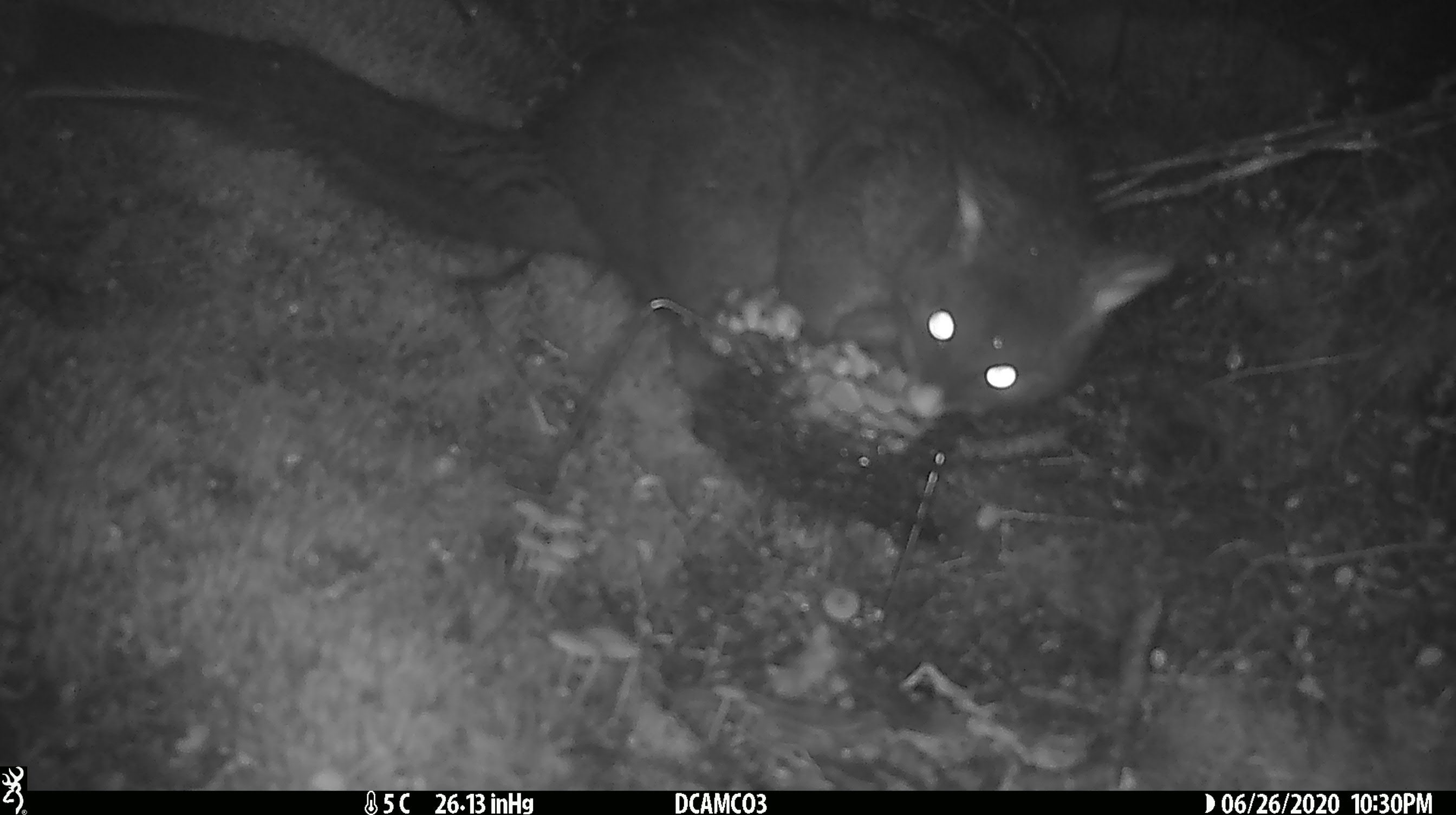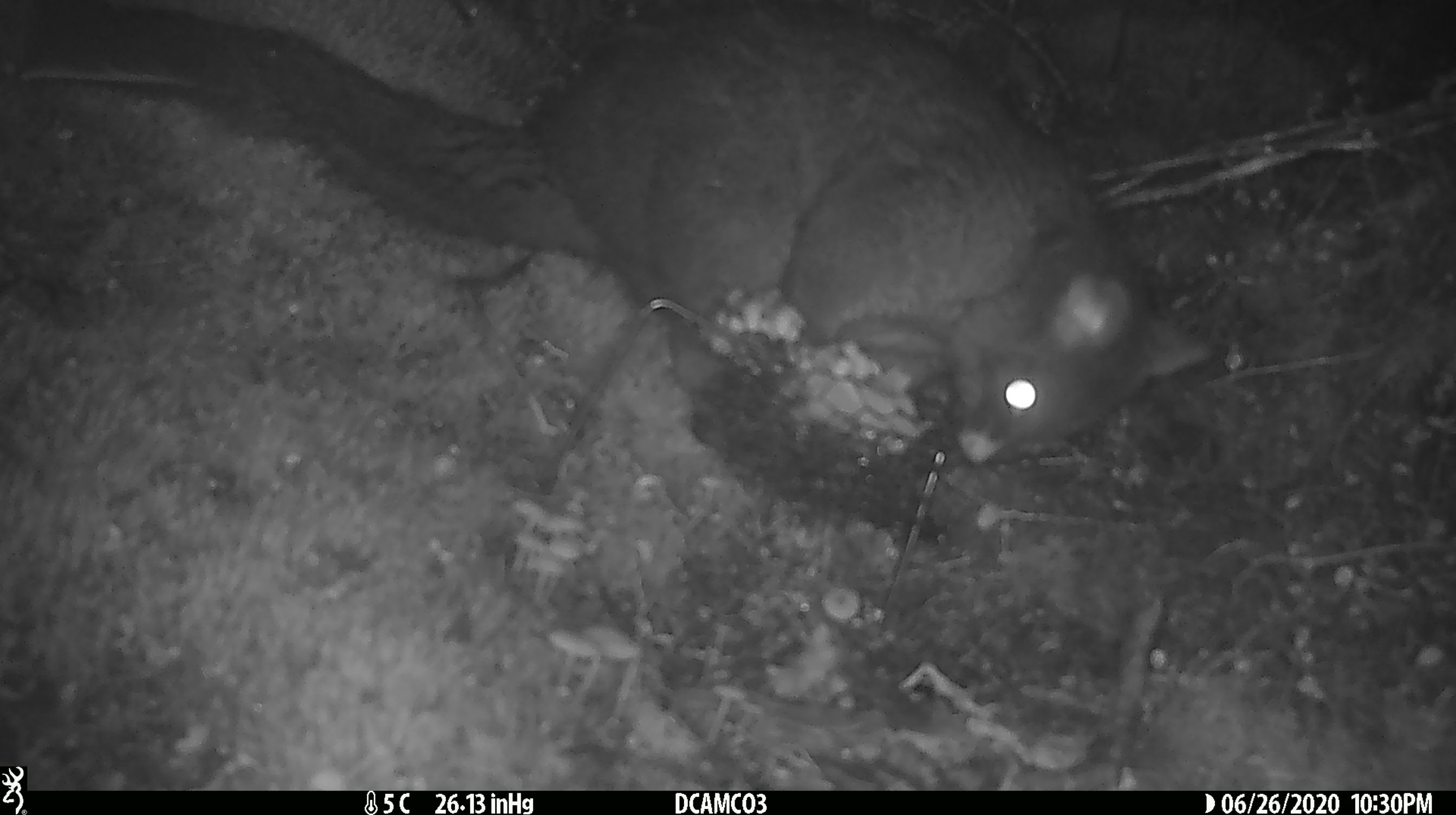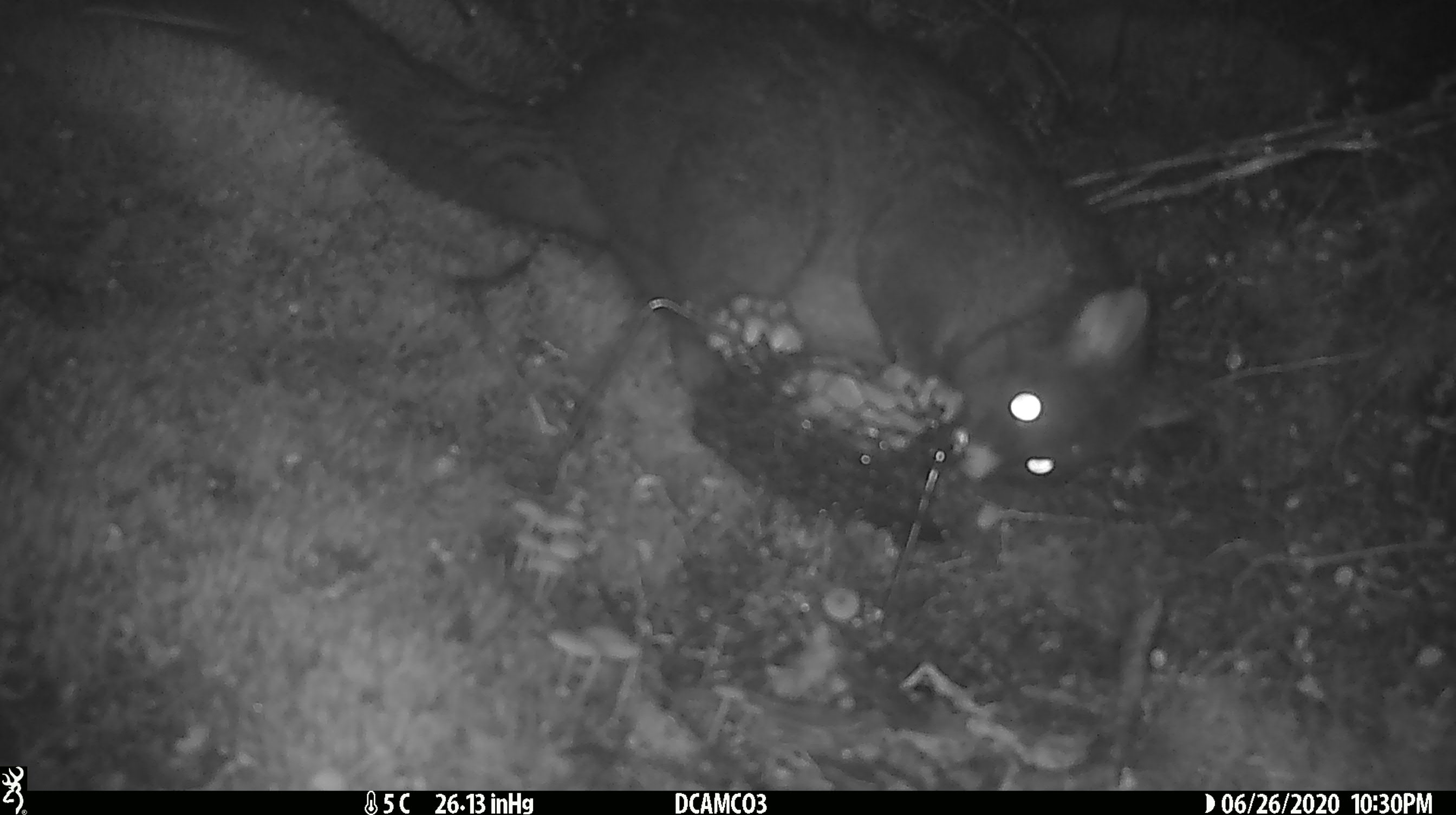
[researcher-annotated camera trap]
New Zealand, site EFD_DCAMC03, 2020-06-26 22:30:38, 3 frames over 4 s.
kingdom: Animalia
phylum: Chordata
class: Mammalia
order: Diprotodontia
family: Phalangeridae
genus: Trichosurus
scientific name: Trichosurus vulpecula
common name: common brushtail possum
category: possum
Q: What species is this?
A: Possum (common brushtail possum) (Trichosurus vulpecula).